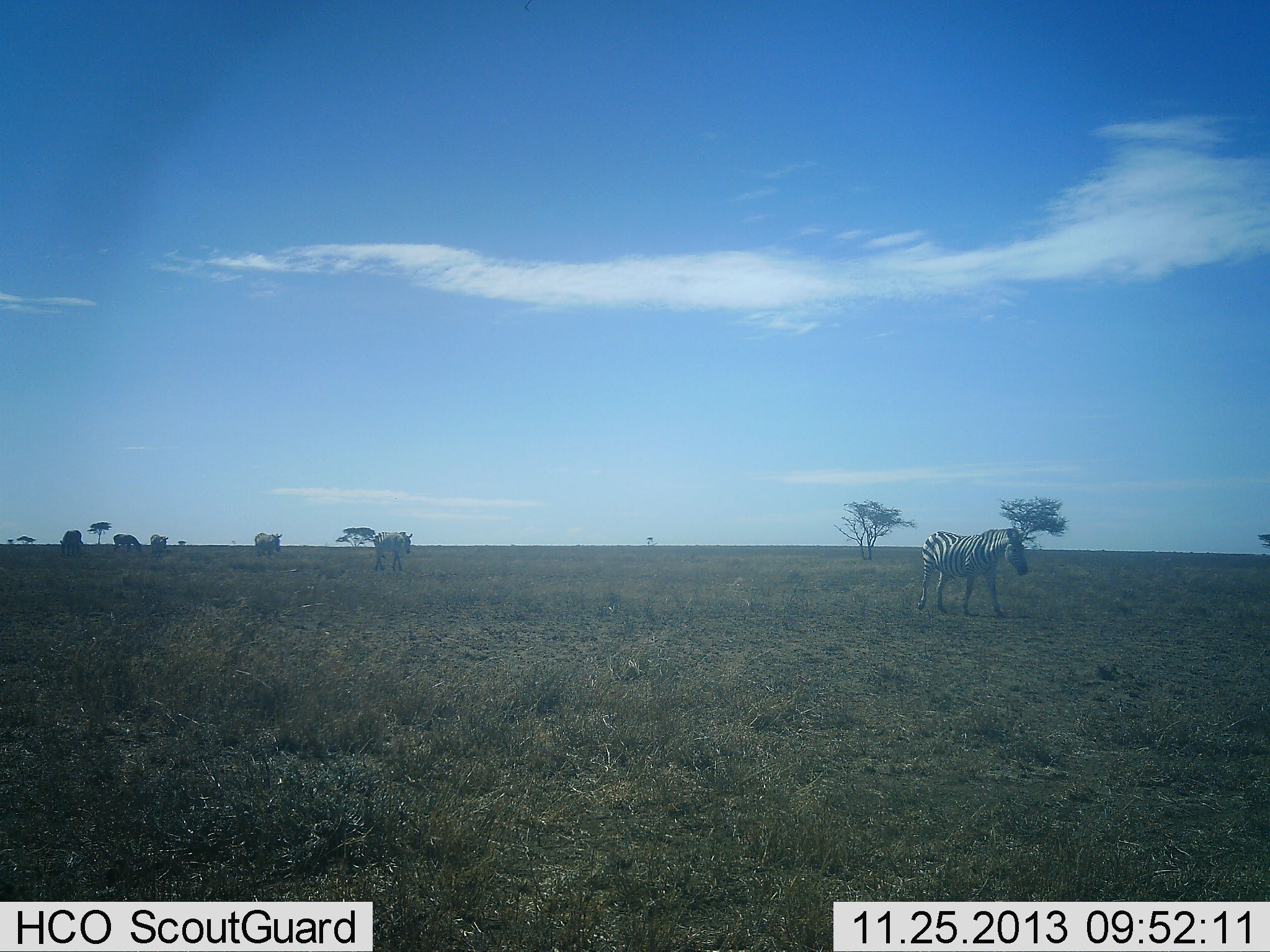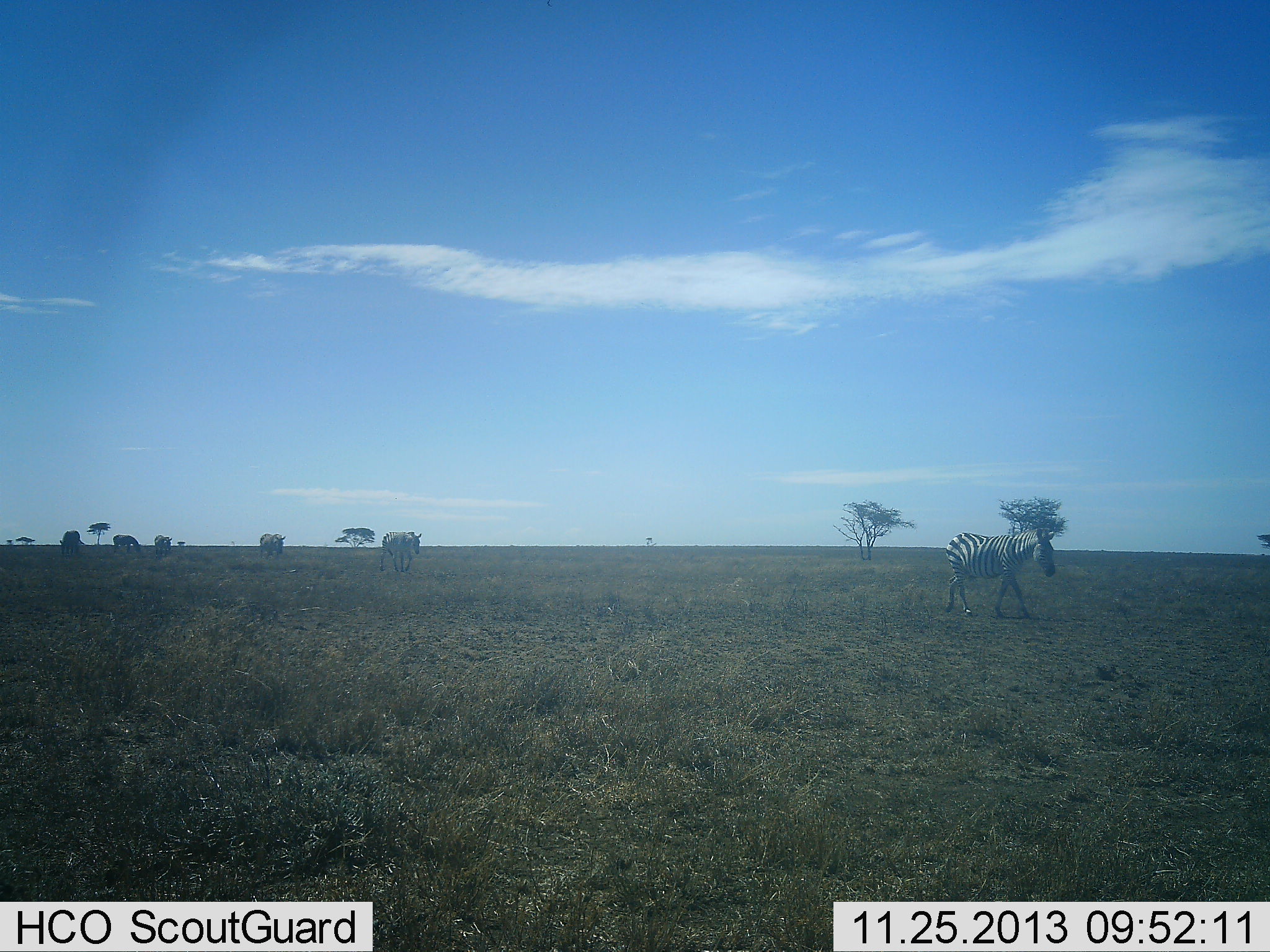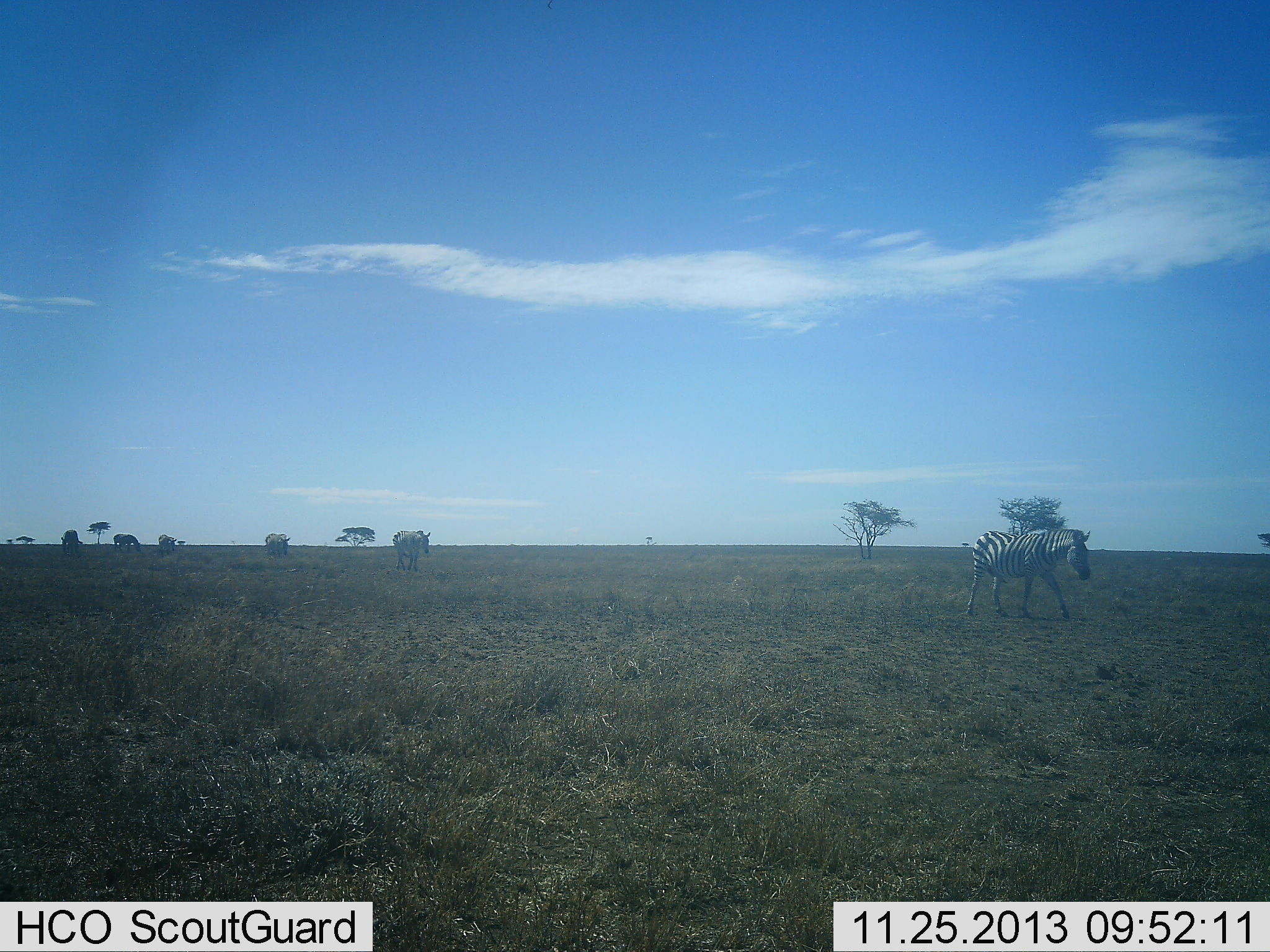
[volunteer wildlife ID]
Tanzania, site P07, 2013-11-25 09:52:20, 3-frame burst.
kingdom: Animalia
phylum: Chordata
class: Mammalia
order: Perissodactyla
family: Equidae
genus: Equus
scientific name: Equus quagga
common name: plains zebra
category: zebra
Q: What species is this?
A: Zebra (plains zebra) (Equus quagga).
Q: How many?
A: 6.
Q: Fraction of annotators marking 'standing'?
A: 14%.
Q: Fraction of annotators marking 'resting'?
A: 2%.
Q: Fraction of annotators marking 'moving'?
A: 98%.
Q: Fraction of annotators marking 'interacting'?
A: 2%.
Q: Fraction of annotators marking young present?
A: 2%.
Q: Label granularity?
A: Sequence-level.